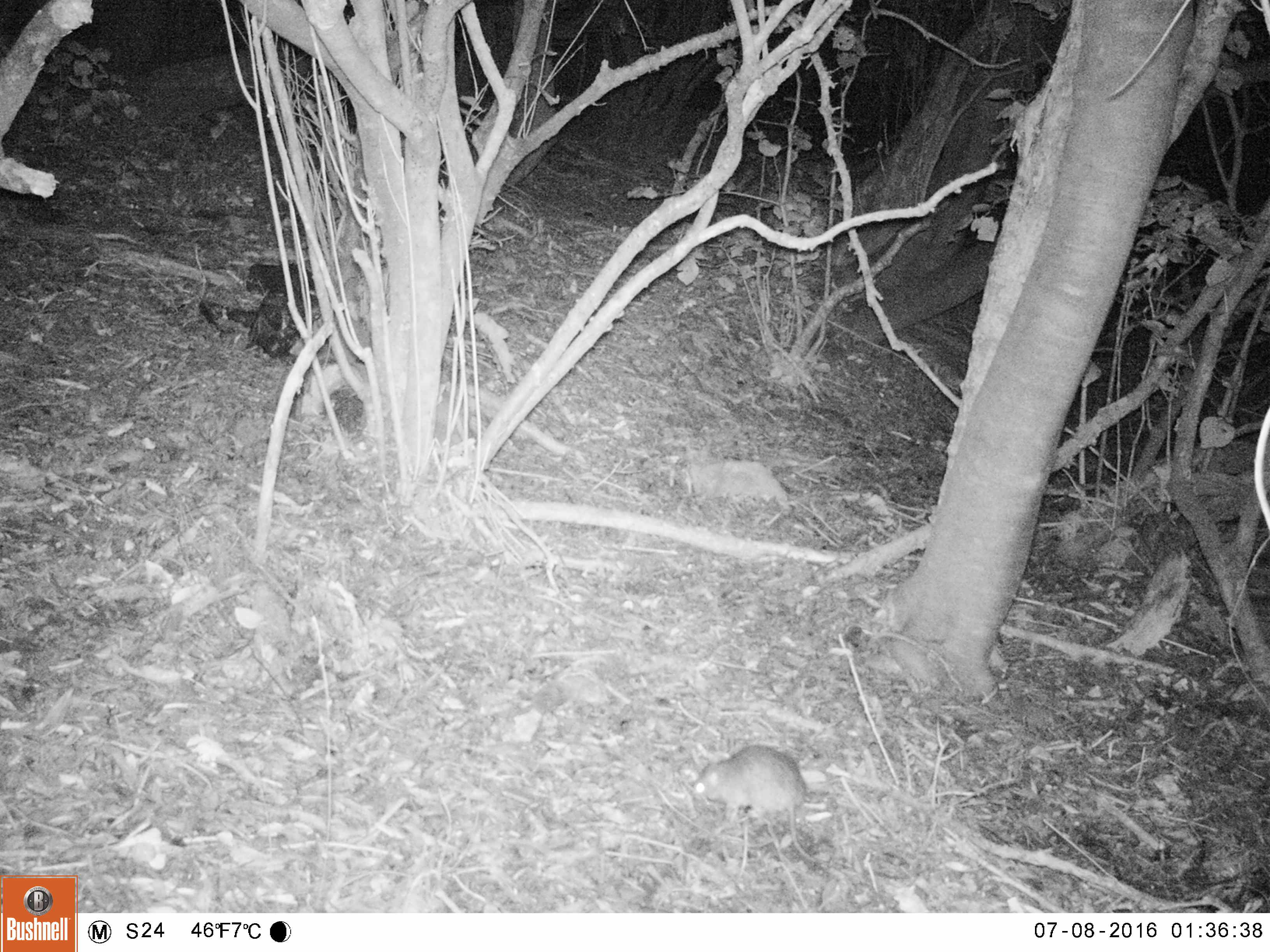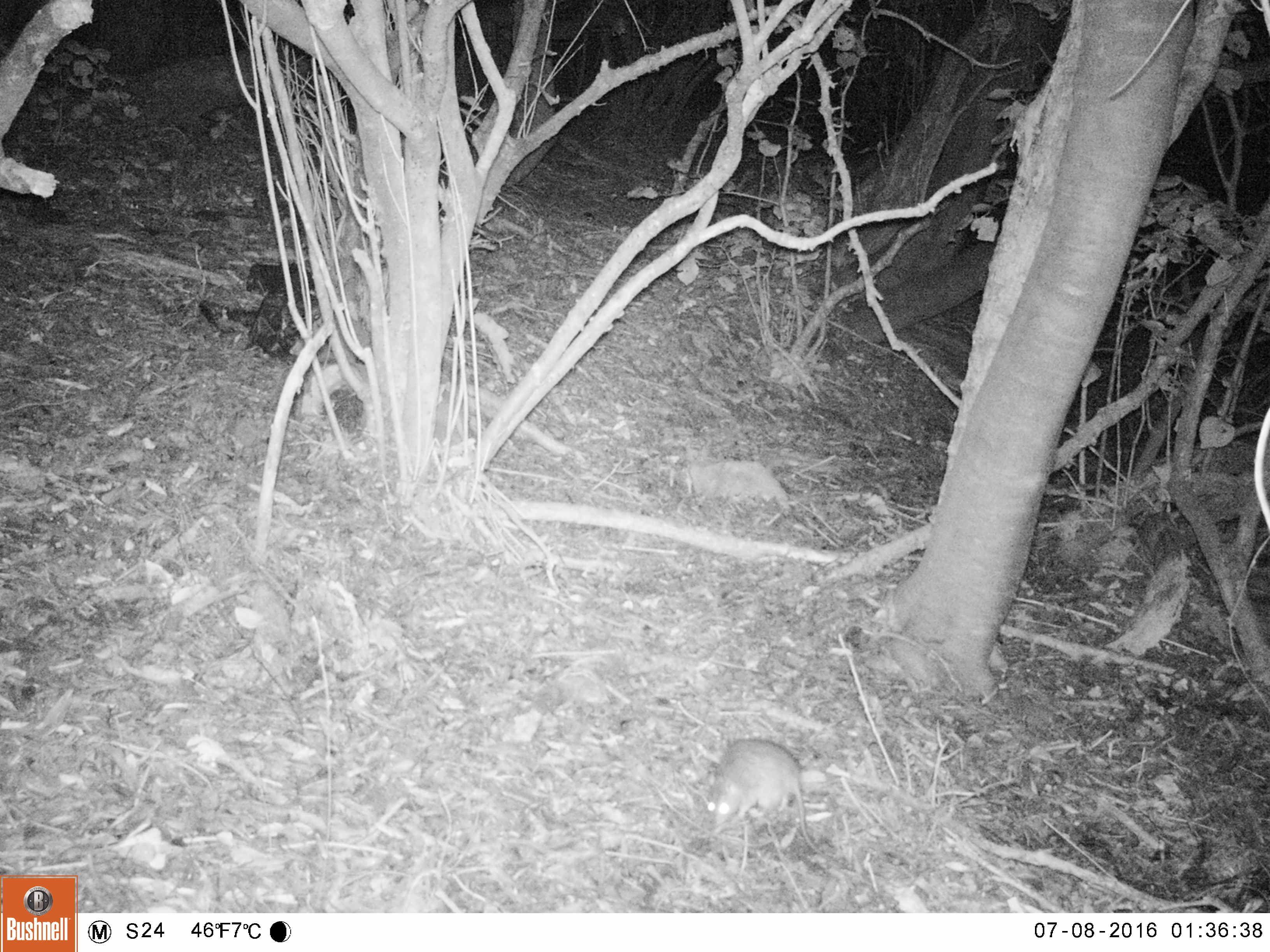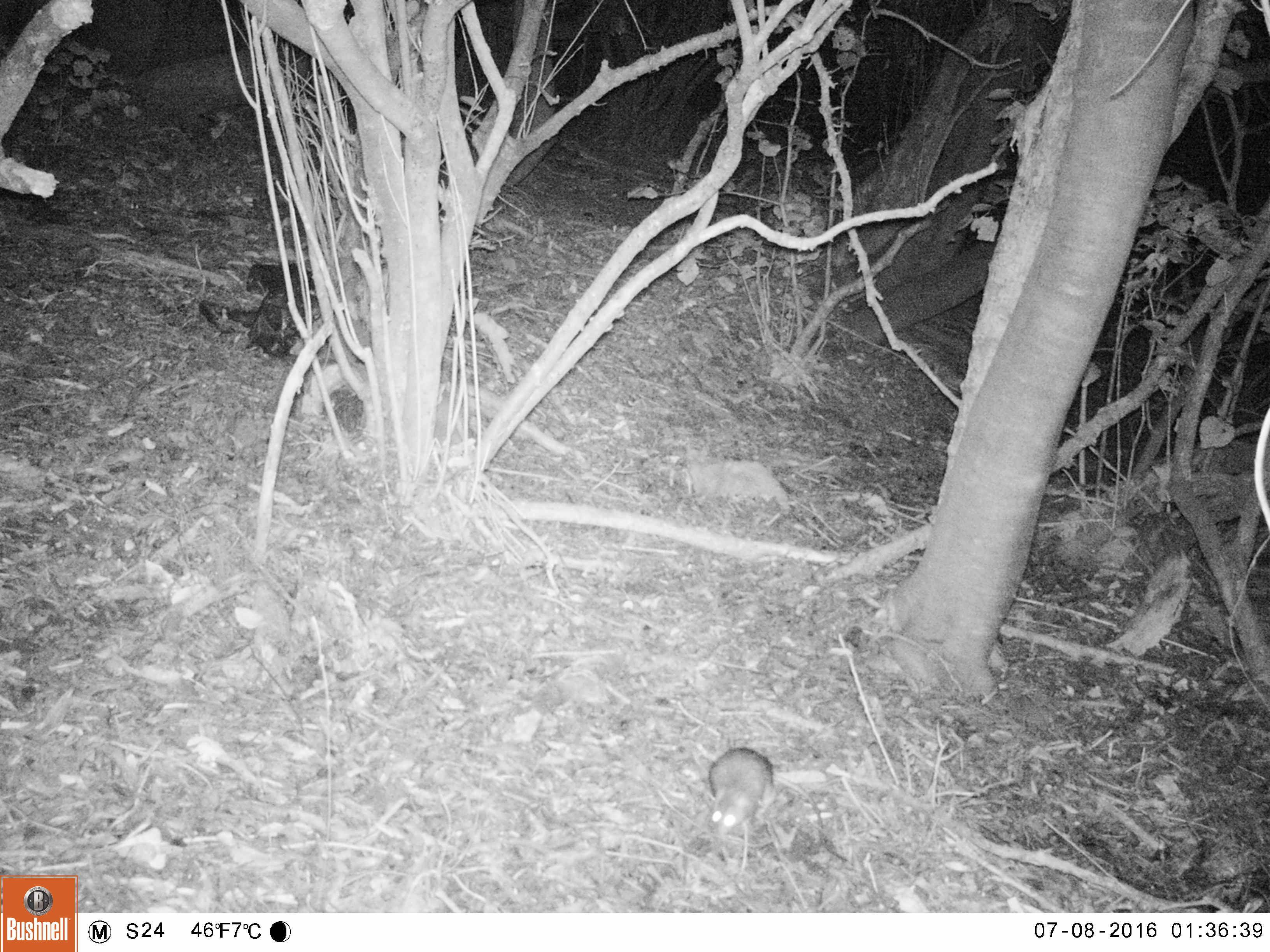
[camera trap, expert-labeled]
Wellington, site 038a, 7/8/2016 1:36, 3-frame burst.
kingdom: Animalia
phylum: Chordata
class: Mammalia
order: Rodentia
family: Muridae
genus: Rattus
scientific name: Rattus rattus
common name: ship rat